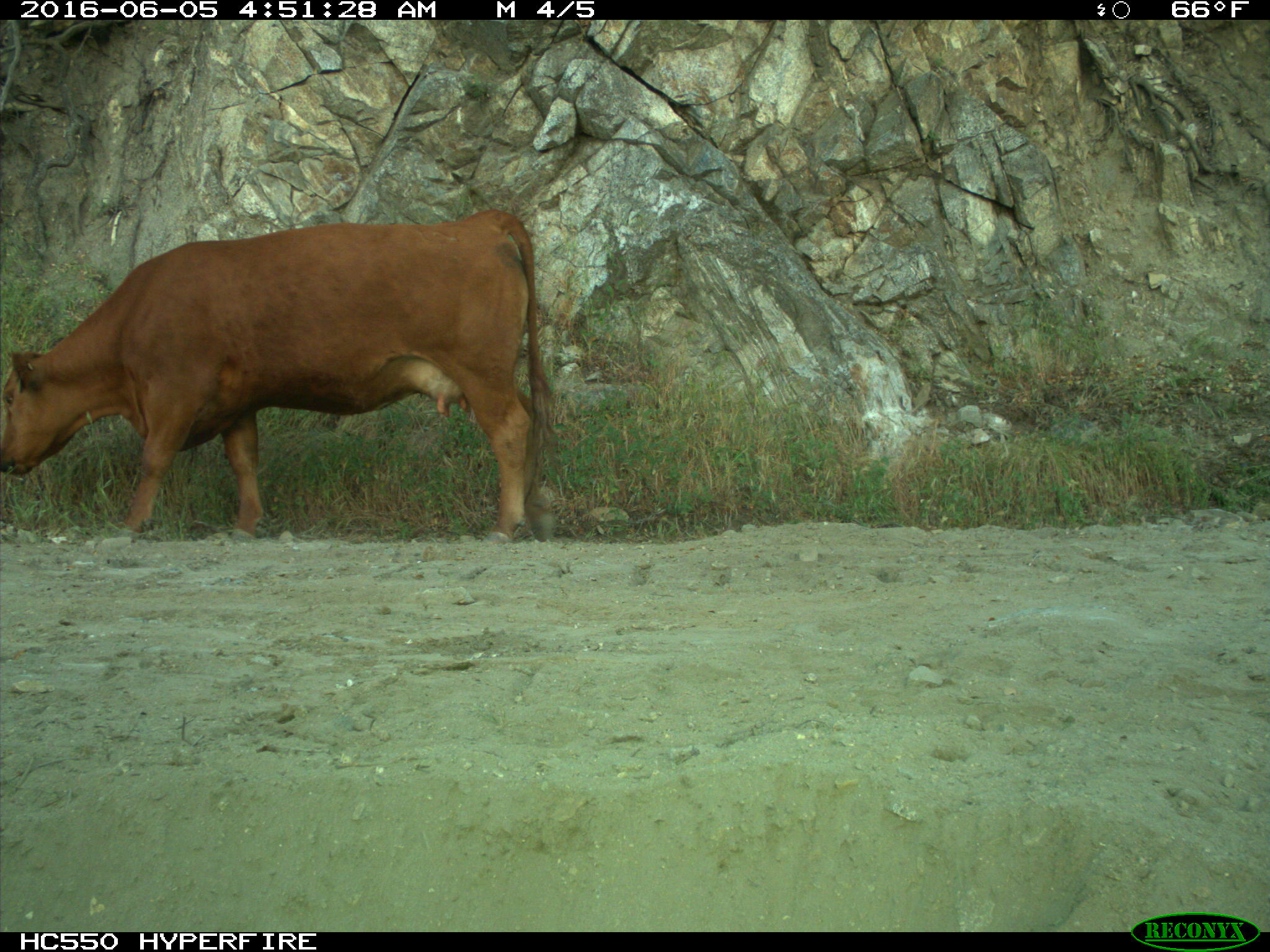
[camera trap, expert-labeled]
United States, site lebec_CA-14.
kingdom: Animalia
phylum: Chordata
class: Mammalia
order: Artiodactyla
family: Bovidae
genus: Bos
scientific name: Bos taurus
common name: domestic cow